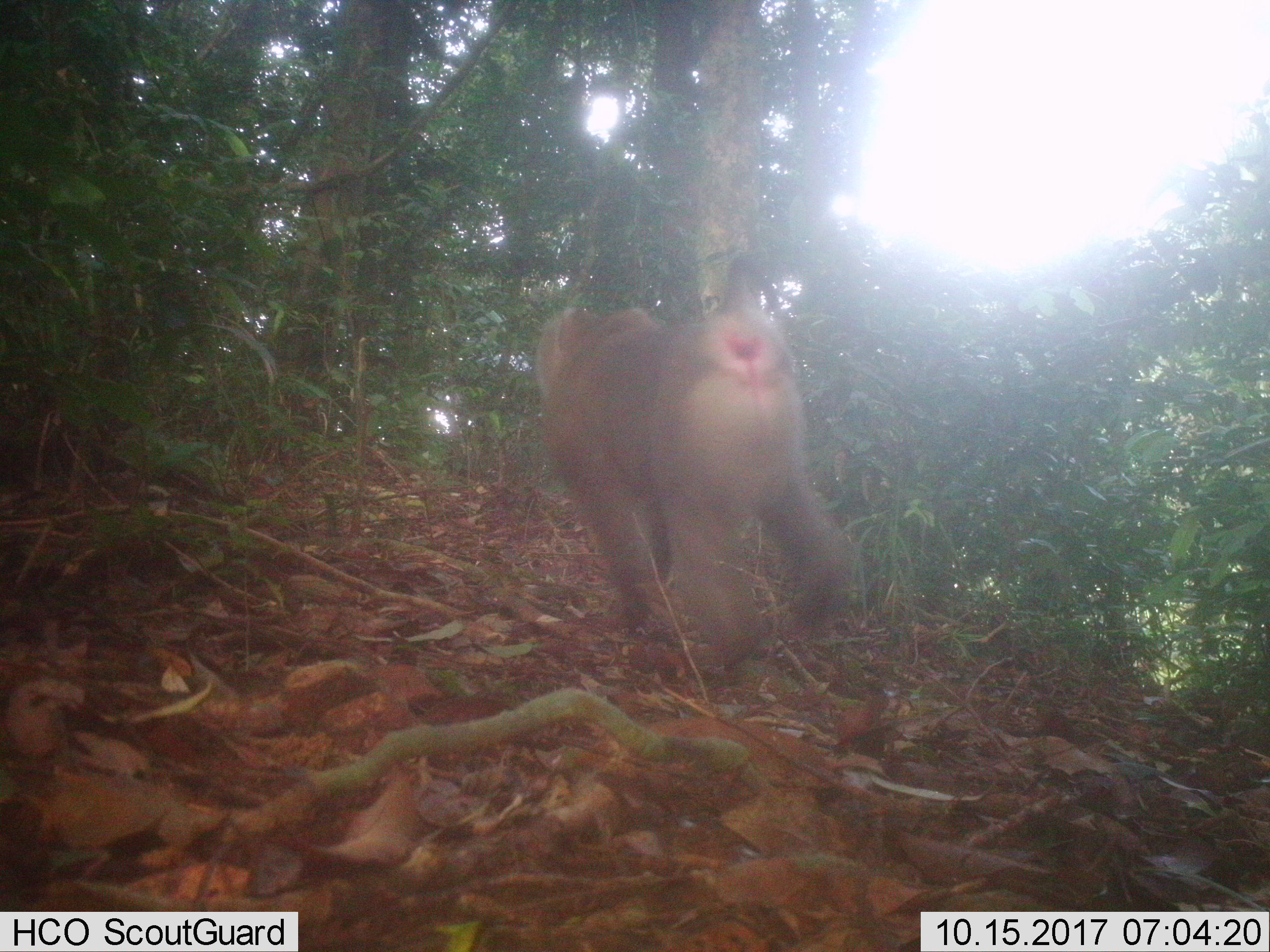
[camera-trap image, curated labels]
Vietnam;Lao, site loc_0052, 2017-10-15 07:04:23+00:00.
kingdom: Animalia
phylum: Chordata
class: Mammalia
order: Primates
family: Cercopithecidae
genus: Macaca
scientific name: Macaca nemestrina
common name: pig-tailed macaque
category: pig tailed macaque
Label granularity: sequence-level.